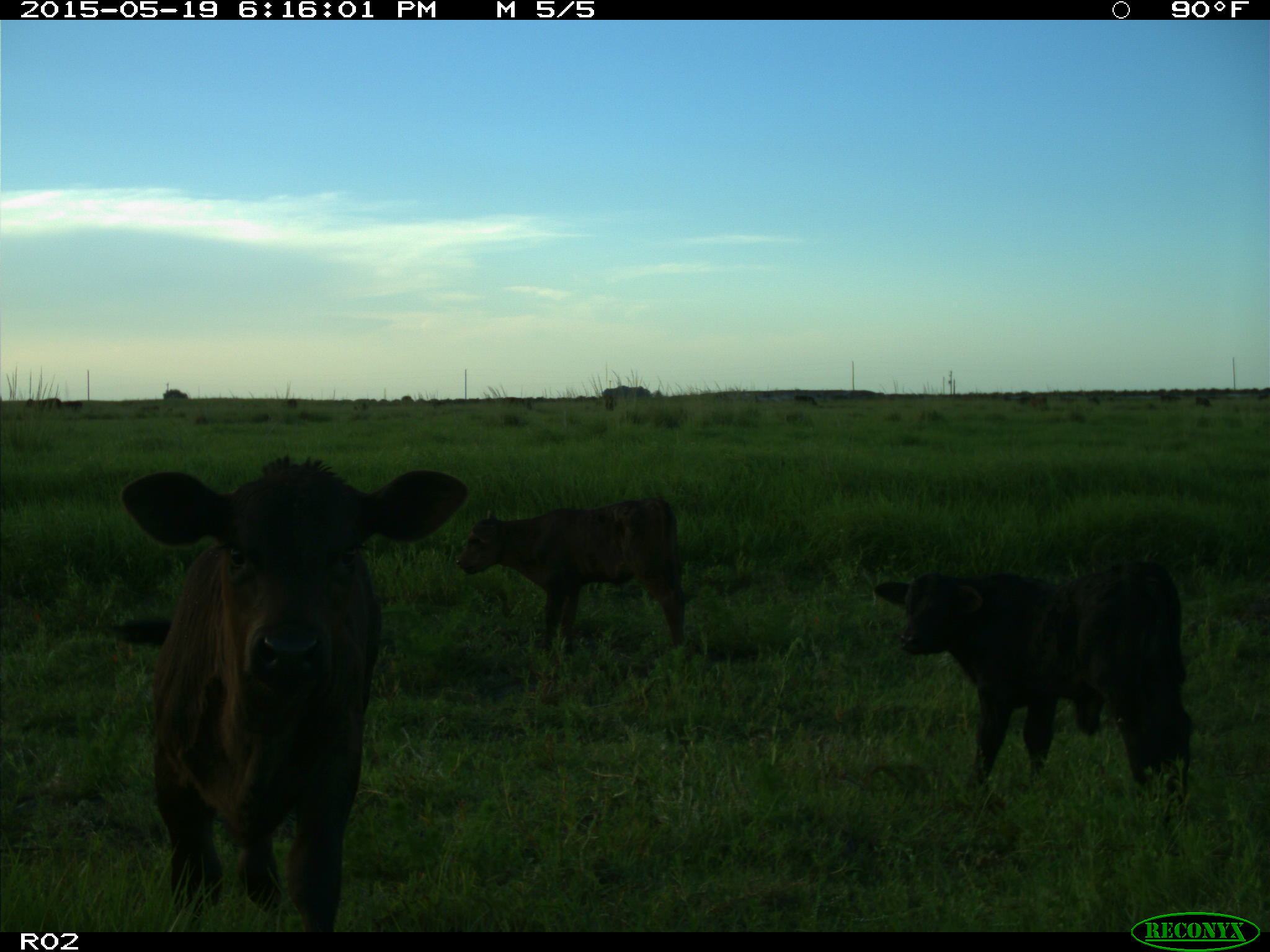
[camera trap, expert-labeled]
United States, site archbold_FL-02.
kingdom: Animalia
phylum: Chordata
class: Mammalia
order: Artiodactyla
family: Bovidae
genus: Bos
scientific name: Bos taurus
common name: domestic cow